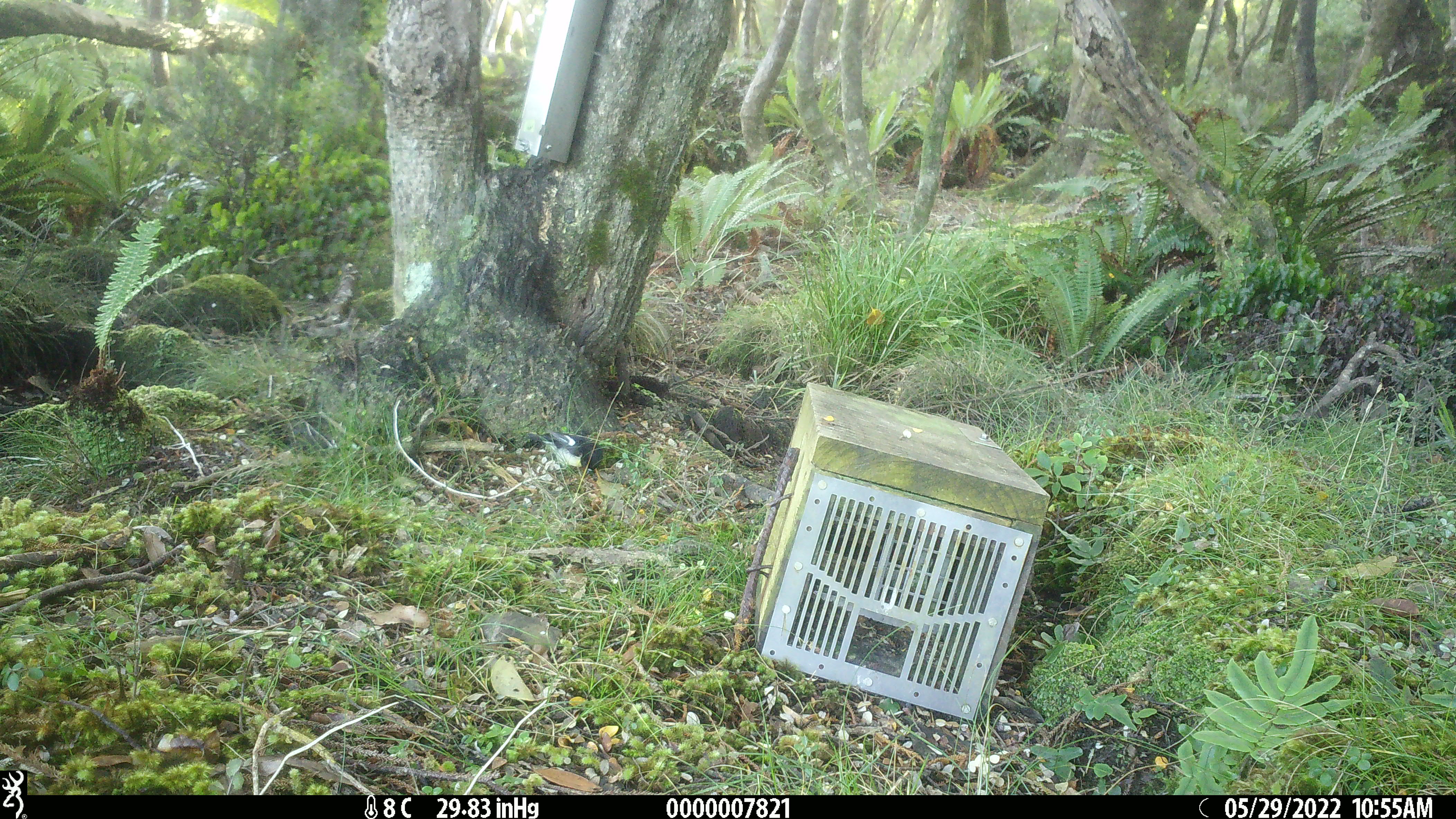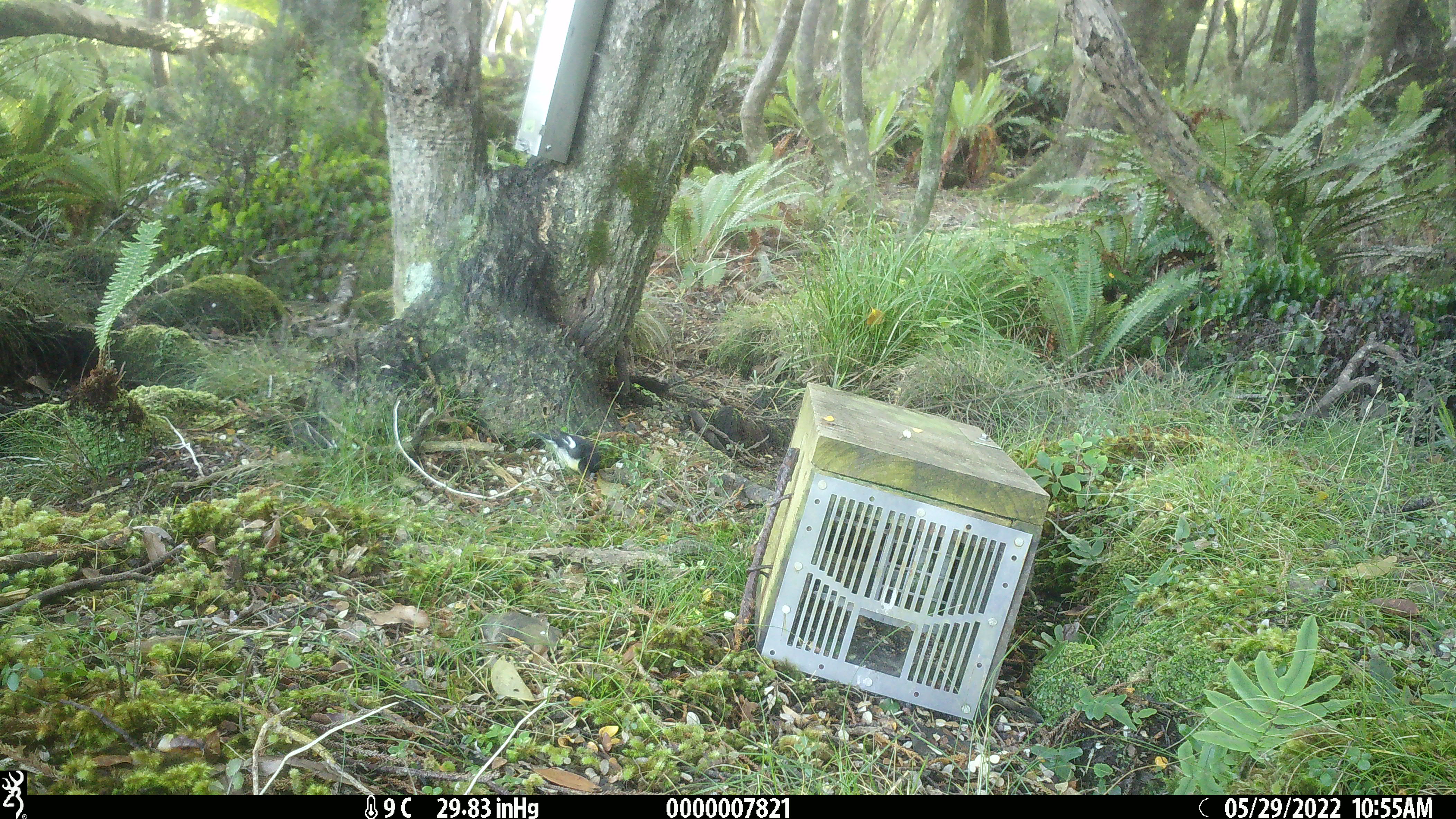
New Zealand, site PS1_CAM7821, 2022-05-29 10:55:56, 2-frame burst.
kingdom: Animalia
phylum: Chordata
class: Aves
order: Passeriformes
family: Petroicidae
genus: Petroica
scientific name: Petroica macrocephala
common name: tomtit